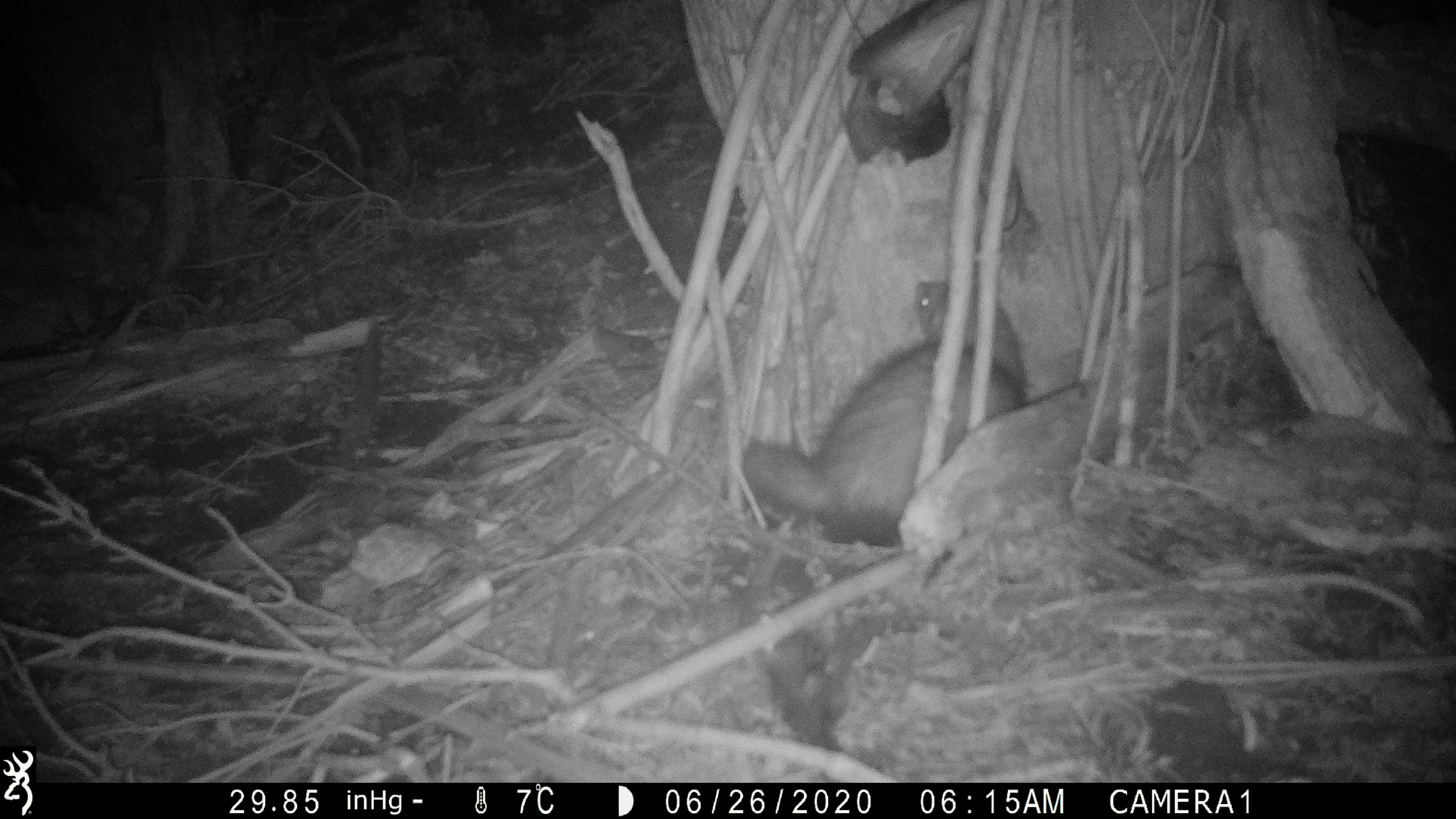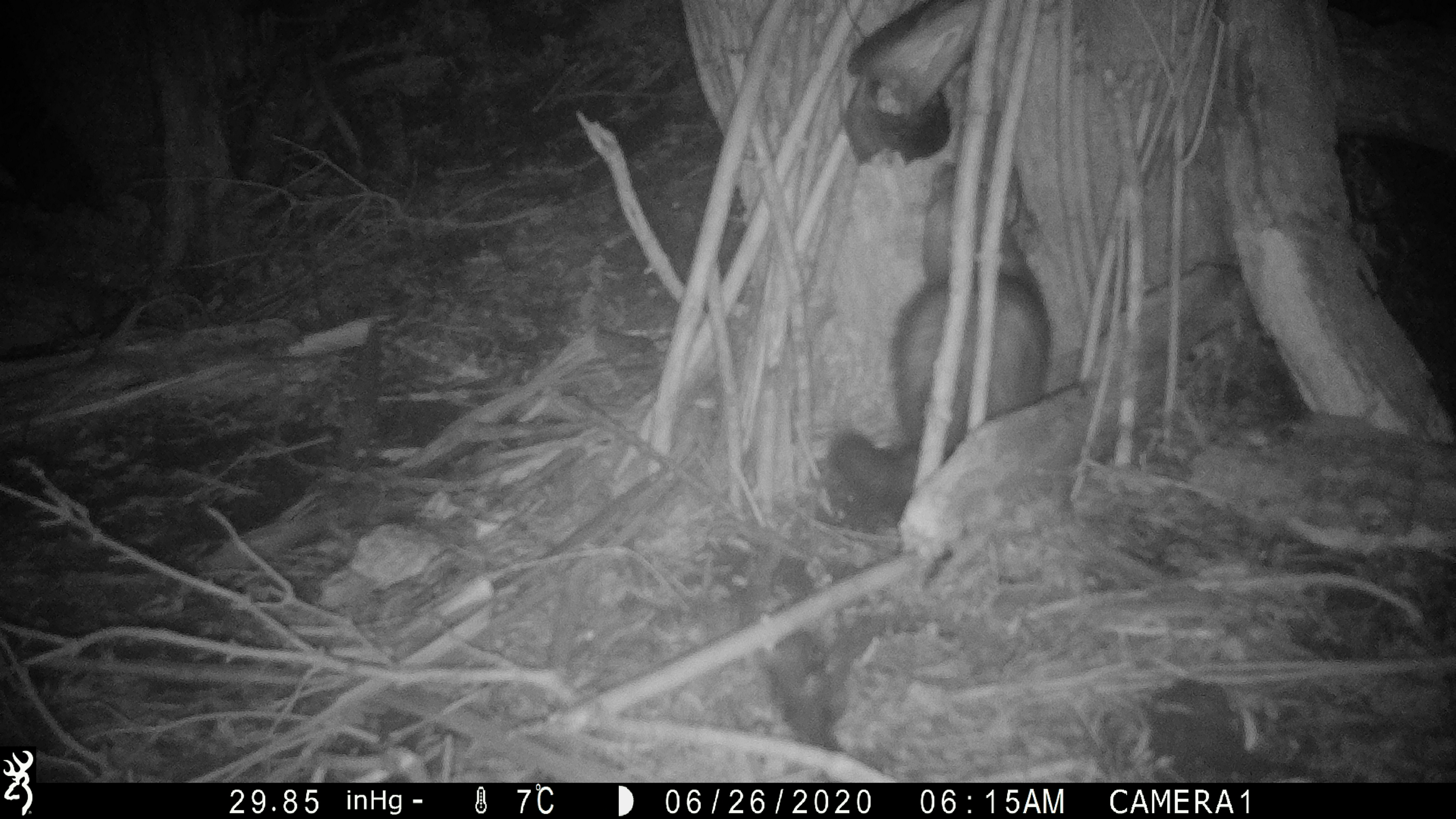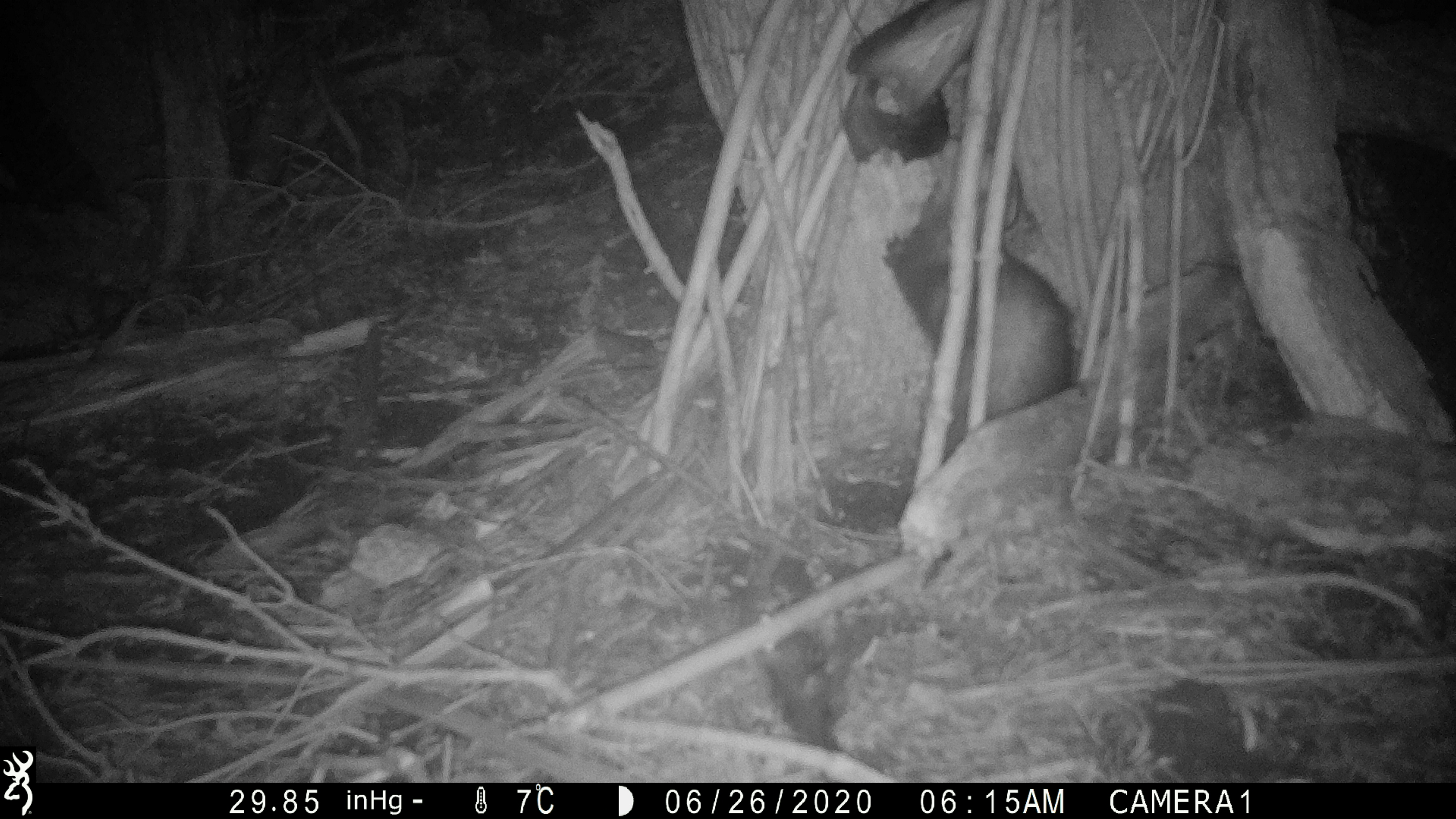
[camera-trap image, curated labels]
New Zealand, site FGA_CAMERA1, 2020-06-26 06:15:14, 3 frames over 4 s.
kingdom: Animalia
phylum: Chordata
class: Mammalia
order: Carnivora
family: Mustelidae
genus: Mustela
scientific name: Mustela furo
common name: ferret